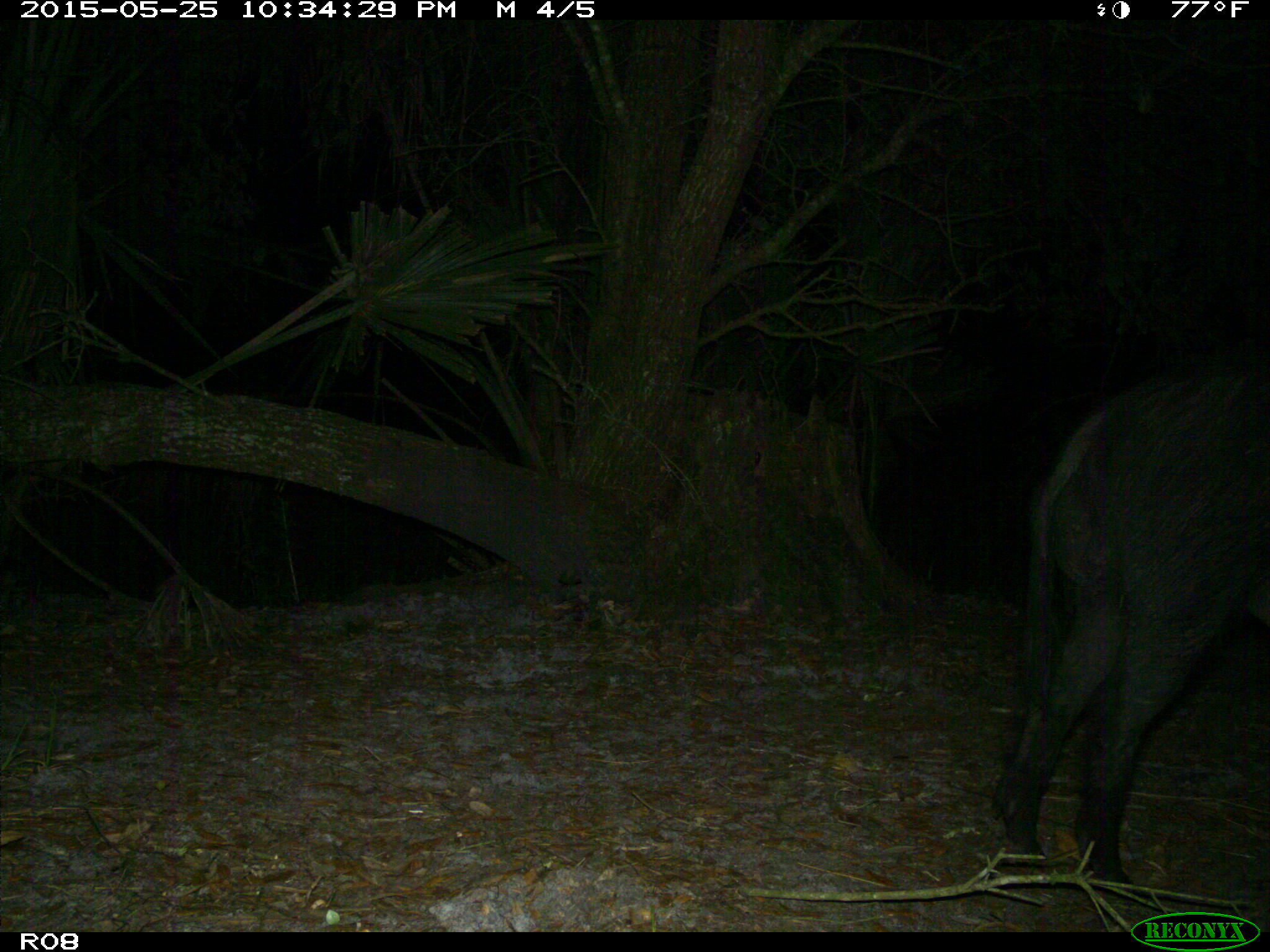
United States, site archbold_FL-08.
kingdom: Animalia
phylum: Chordata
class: Mammalia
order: Artiodactyla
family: Suidae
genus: Sus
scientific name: Sus scrofa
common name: wild boar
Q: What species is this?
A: Sus scrofa (wild boar).